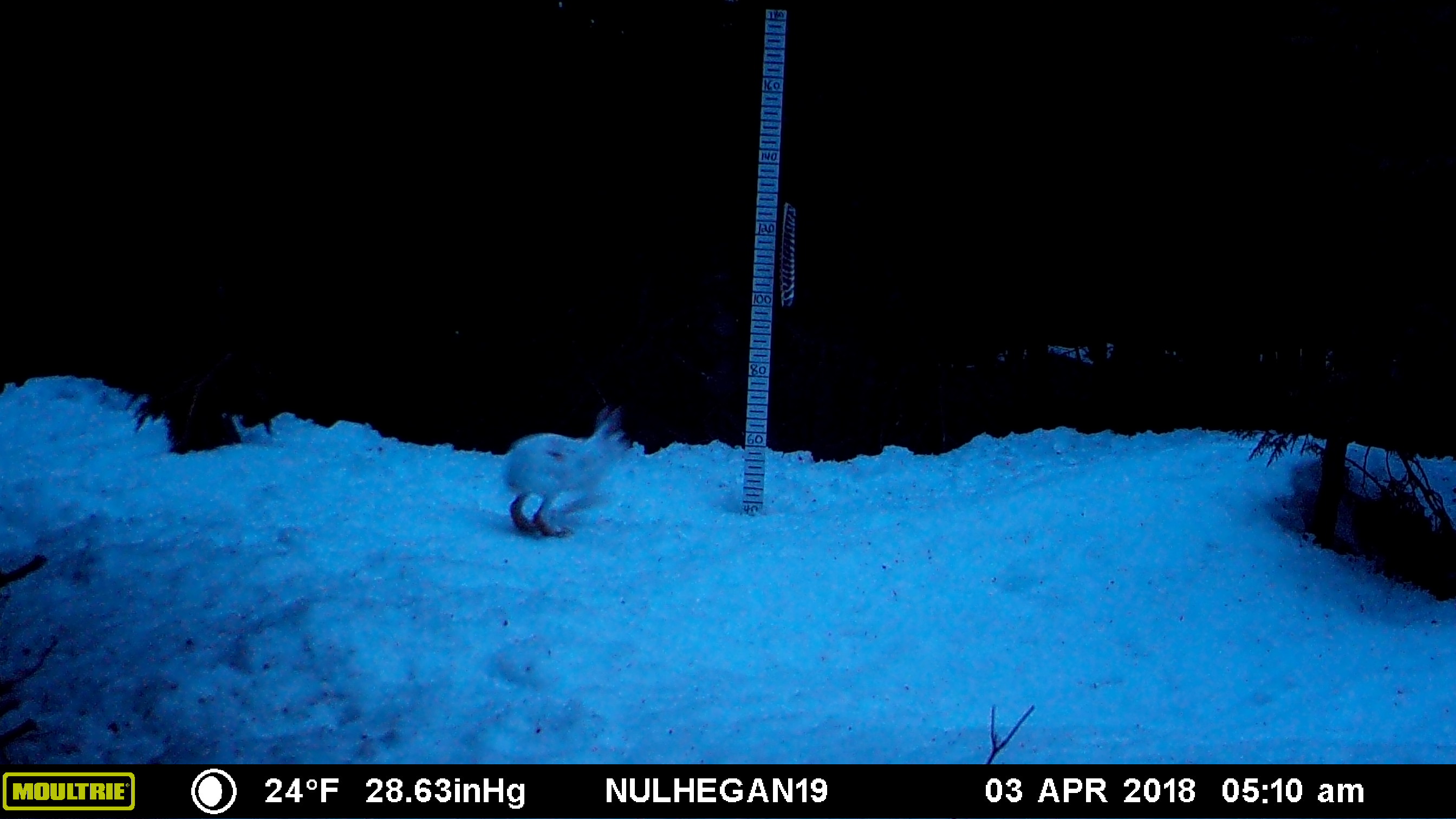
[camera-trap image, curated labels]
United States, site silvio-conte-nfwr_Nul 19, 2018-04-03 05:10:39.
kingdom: Animalia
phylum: Chordata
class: Mammalia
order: Lagomorpha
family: Leporidae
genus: Lepus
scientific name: Lepus americanus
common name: snowshoe hare